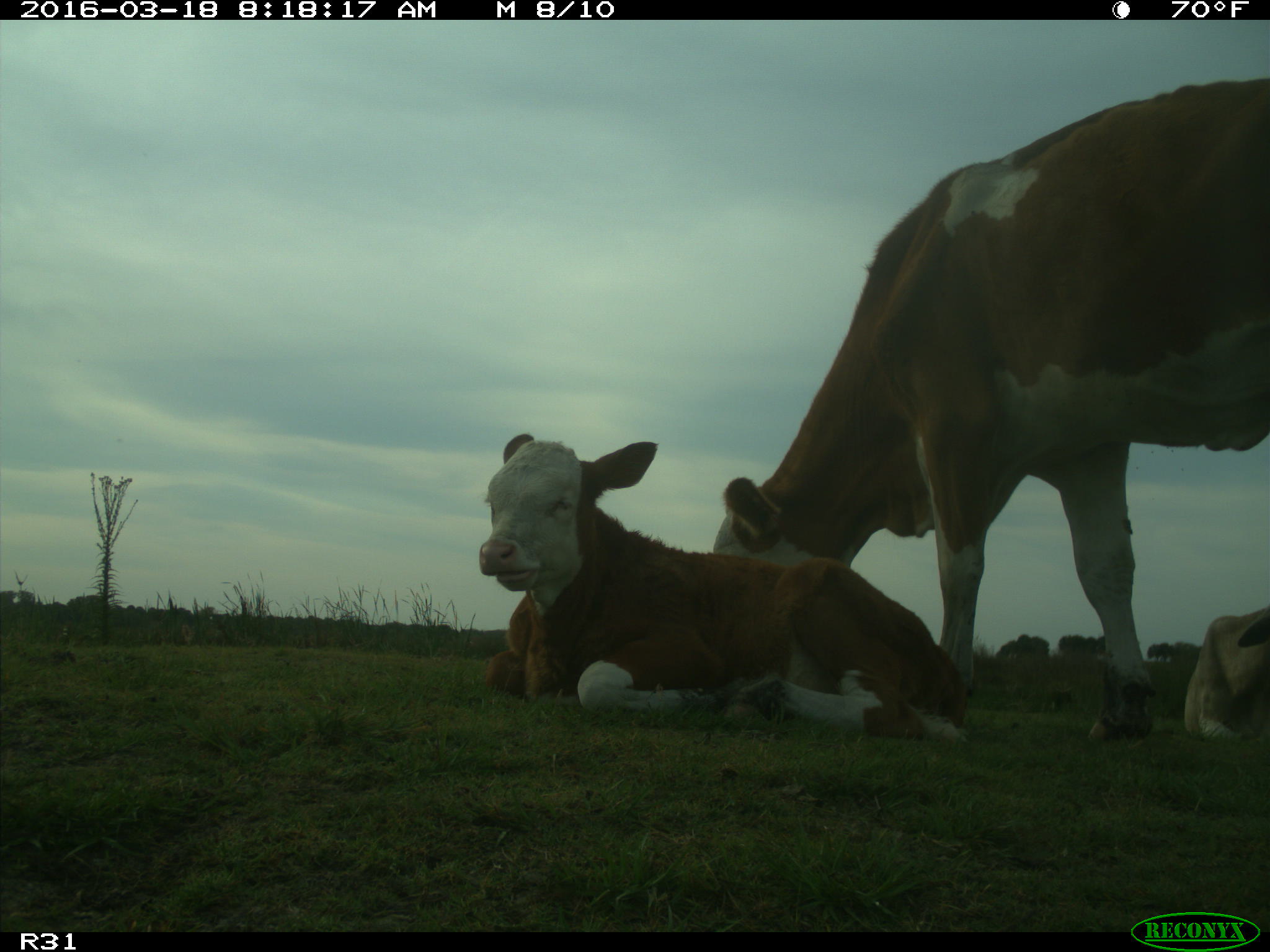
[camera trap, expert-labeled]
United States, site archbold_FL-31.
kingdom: Animalia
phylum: Chordata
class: Mammalia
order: Artiodactyla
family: Bovidae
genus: Bos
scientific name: Bos taurus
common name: domestic cow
Bos taurus (domestic cow).